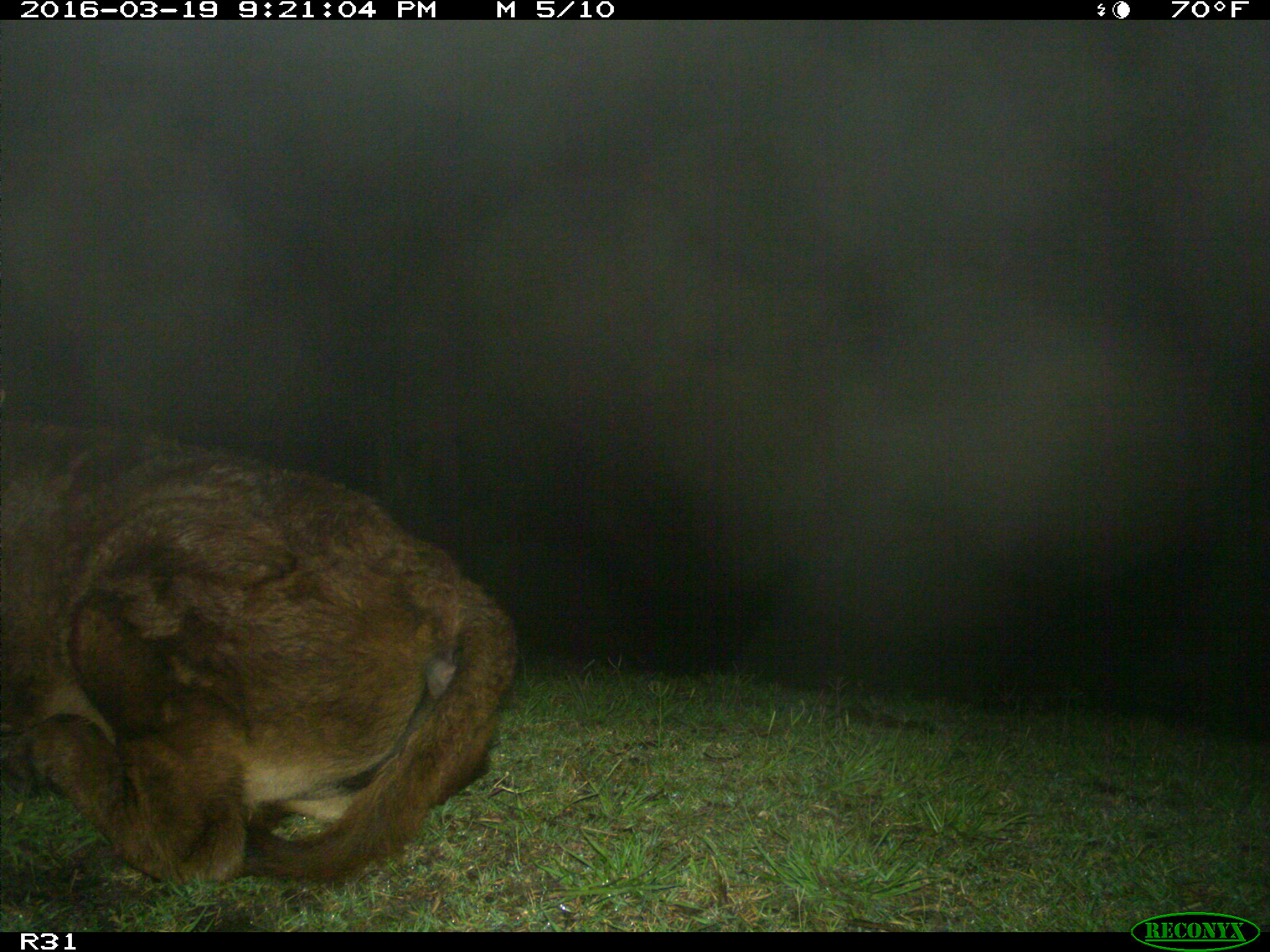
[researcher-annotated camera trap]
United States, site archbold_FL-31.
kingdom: Animalia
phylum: Chordata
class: Mammalia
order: Artiodactyla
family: Bovidae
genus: Bos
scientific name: Bos taurus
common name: domestic cow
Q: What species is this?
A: Bos taurus (domestic cow).